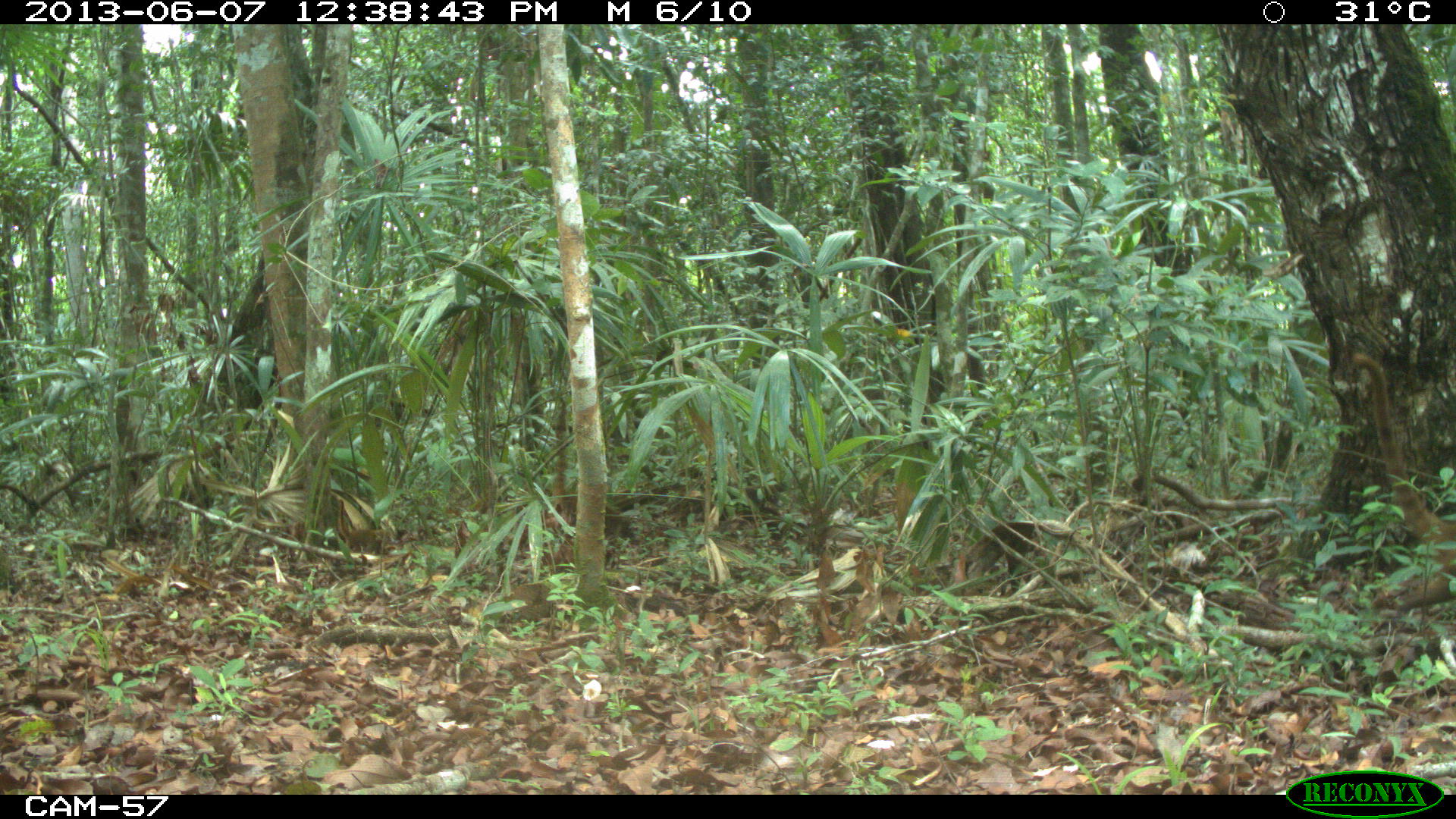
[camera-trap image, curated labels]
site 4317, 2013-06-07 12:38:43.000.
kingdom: Animalia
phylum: Chordata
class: Mammalia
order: Carnivora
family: Procyonidae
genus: Nasua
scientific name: Nasua narica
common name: white-nosed coati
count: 3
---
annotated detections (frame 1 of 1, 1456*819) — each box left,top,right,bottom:
nasua narica: 1342,320,1456,626